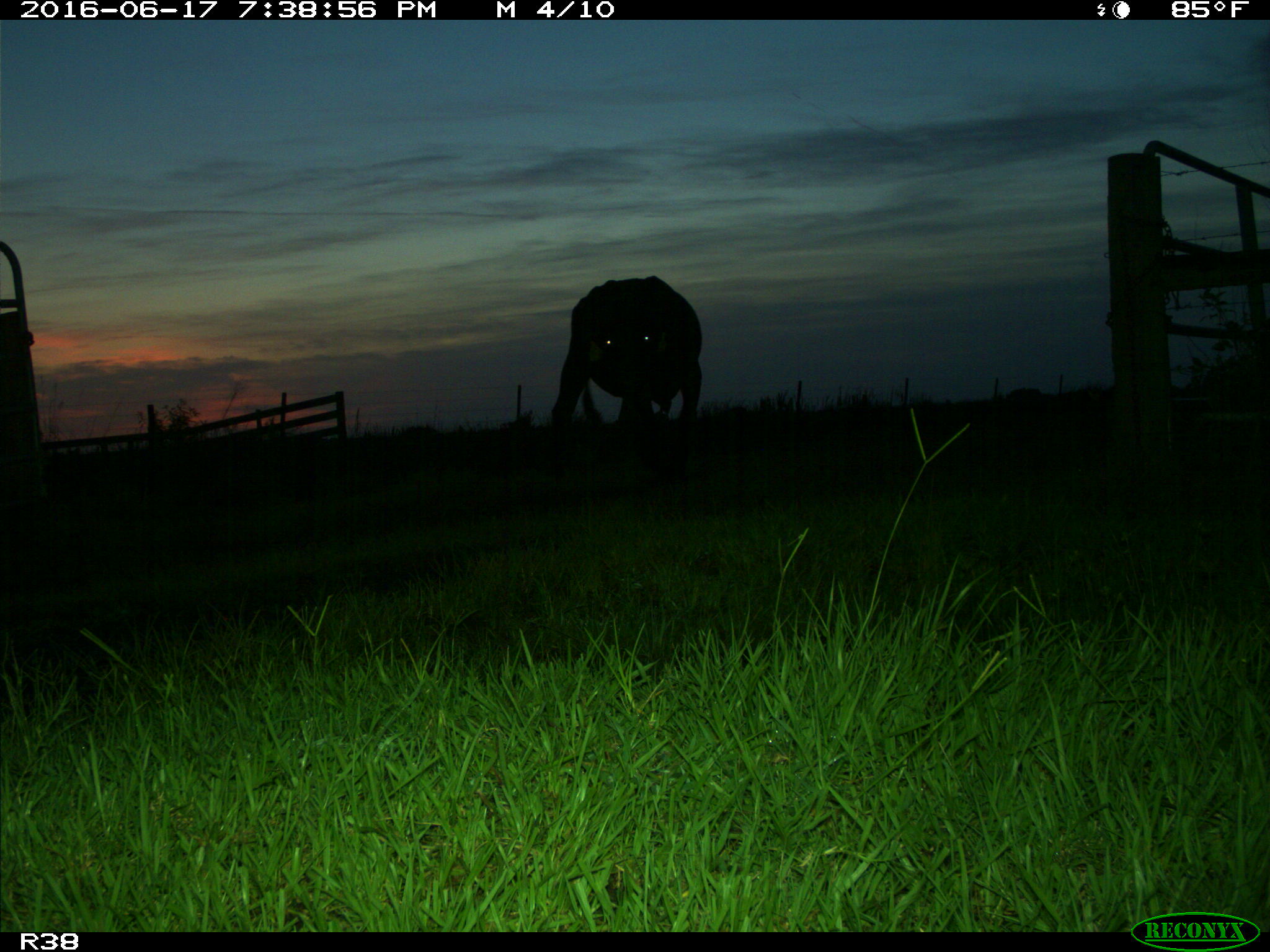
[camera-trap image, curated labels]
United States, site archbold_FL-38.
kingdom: Animalia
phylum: Chordata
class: Mammalia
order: Artiodactyla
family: Bovidae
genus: Bos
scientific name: Bos taurus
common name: domestic cow